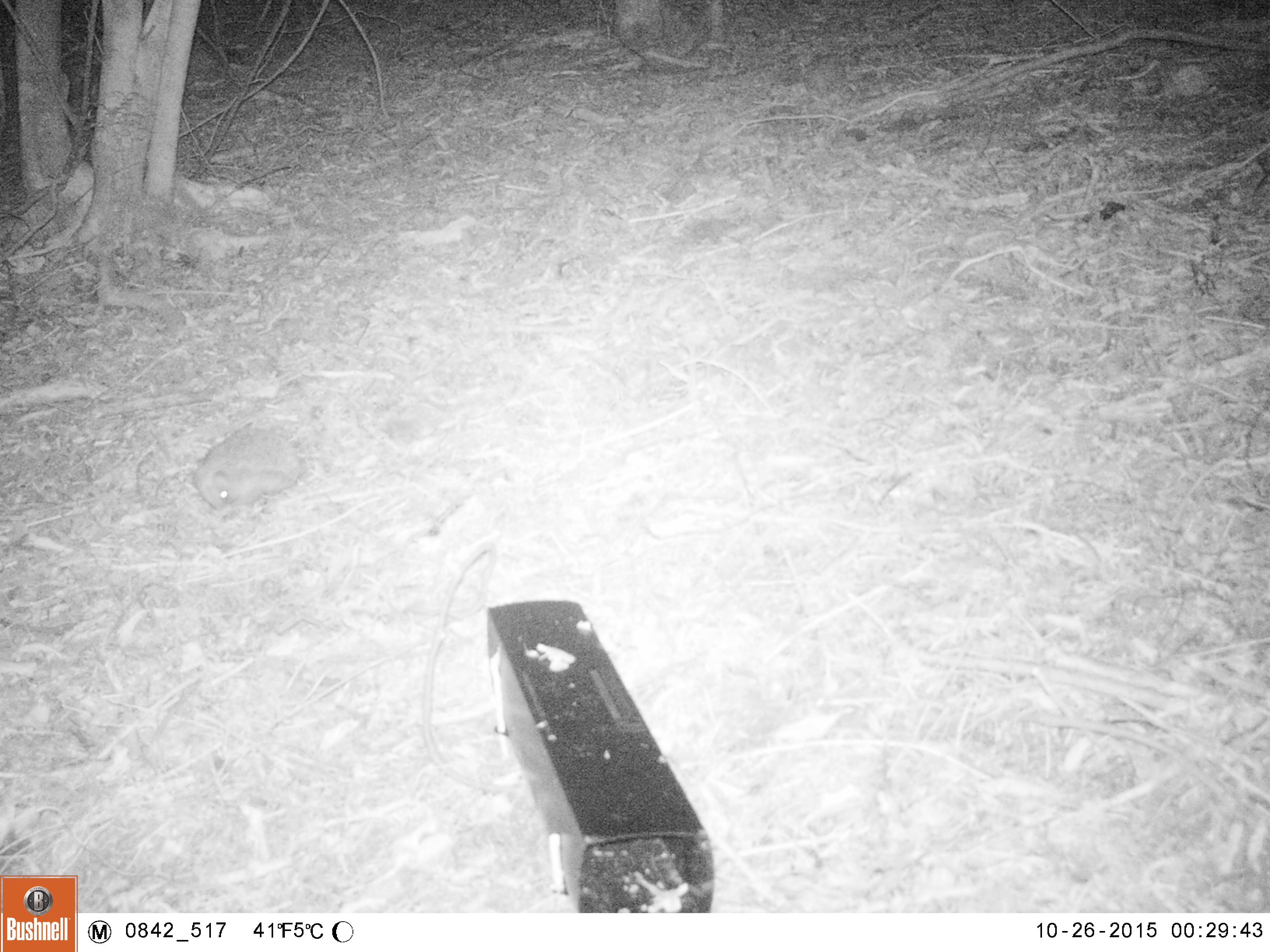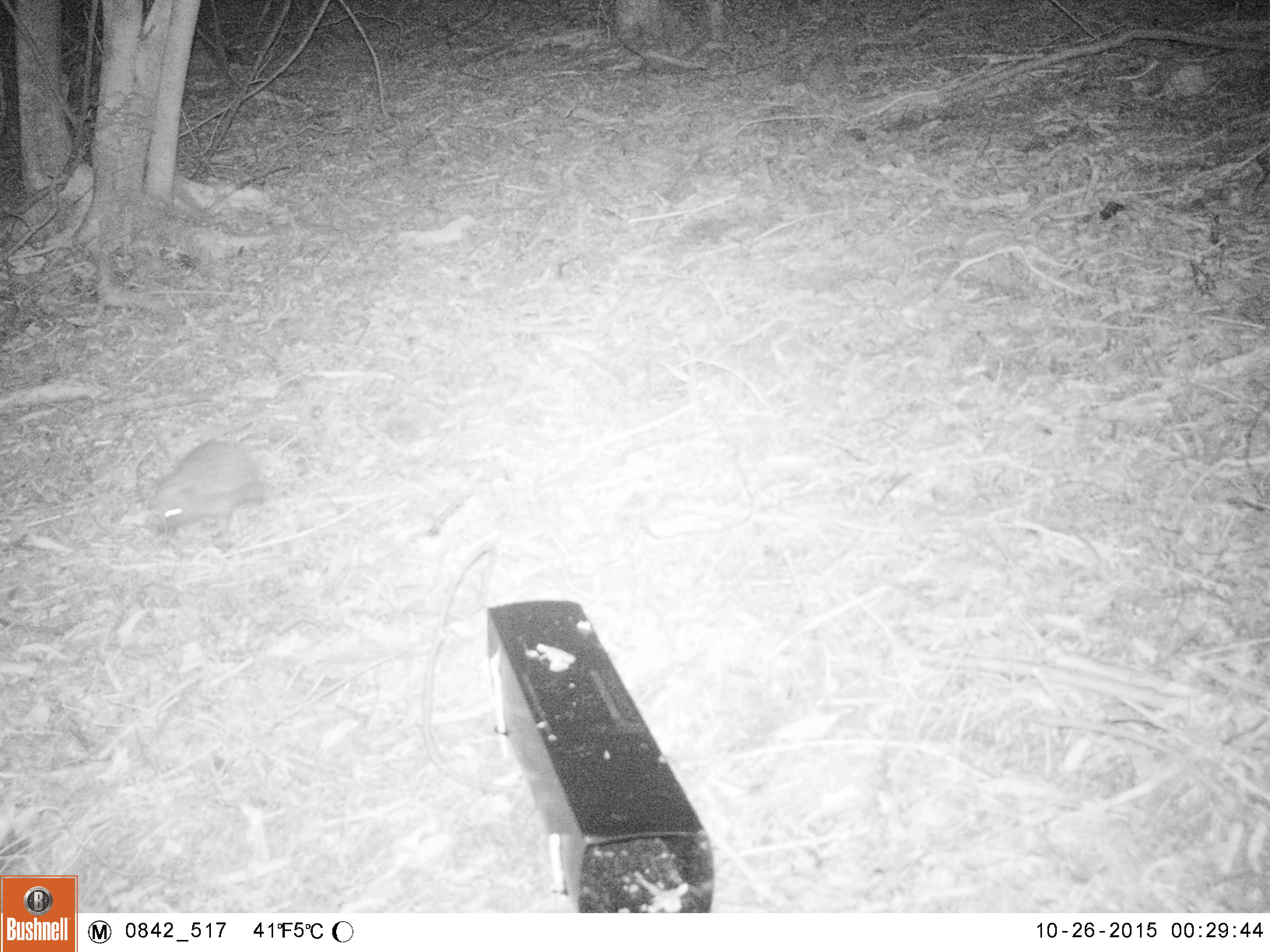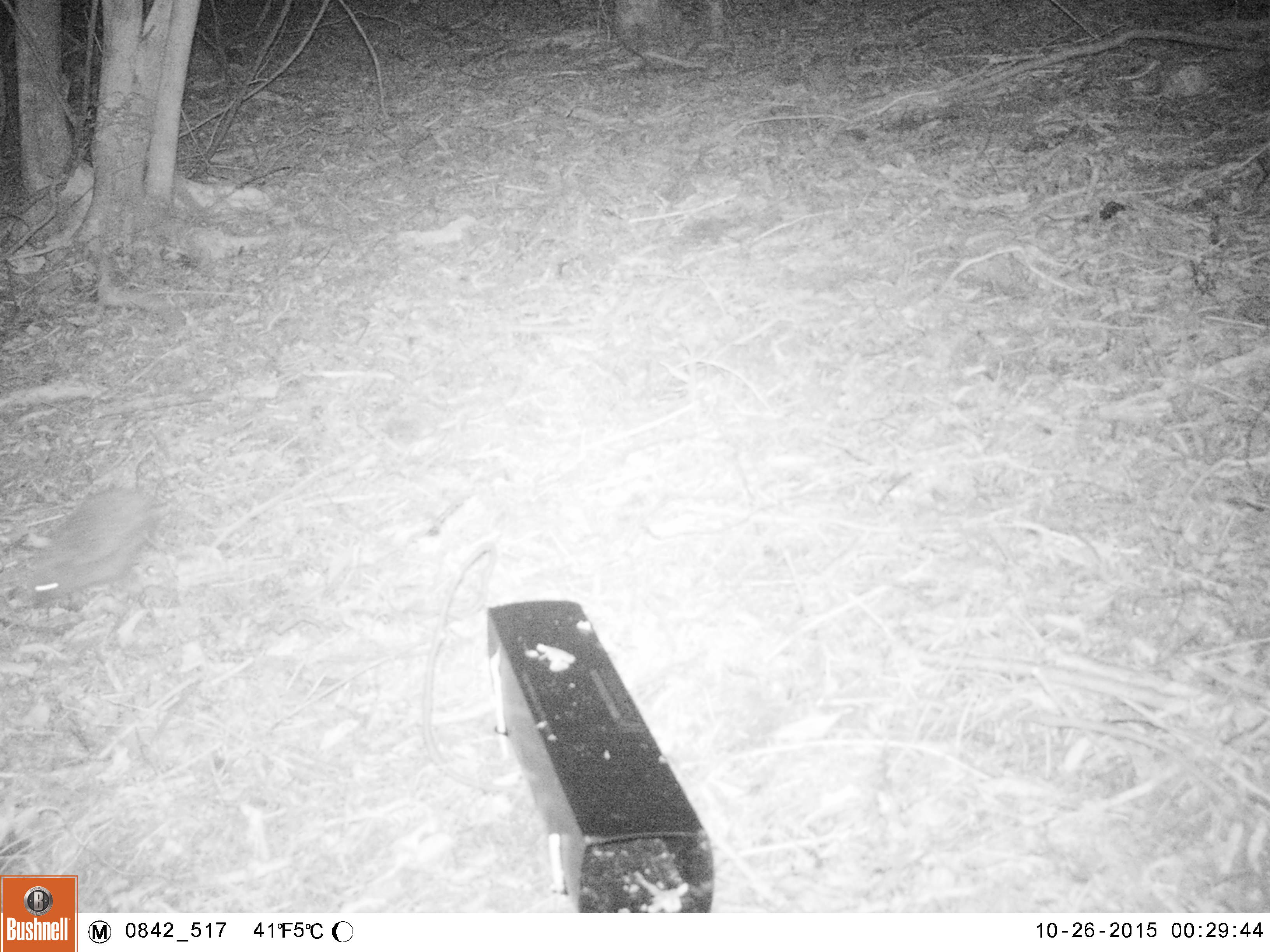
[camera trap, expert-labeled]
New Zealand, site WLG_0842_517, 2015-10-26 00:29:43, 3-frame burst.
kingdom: Animalia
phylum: Chordata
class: Mammalia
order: Eulipotyphla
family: Erinaceidae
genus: Erinaceus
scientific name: Erinaceus europaeus europaeus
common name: european hedgehog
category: hedgehog